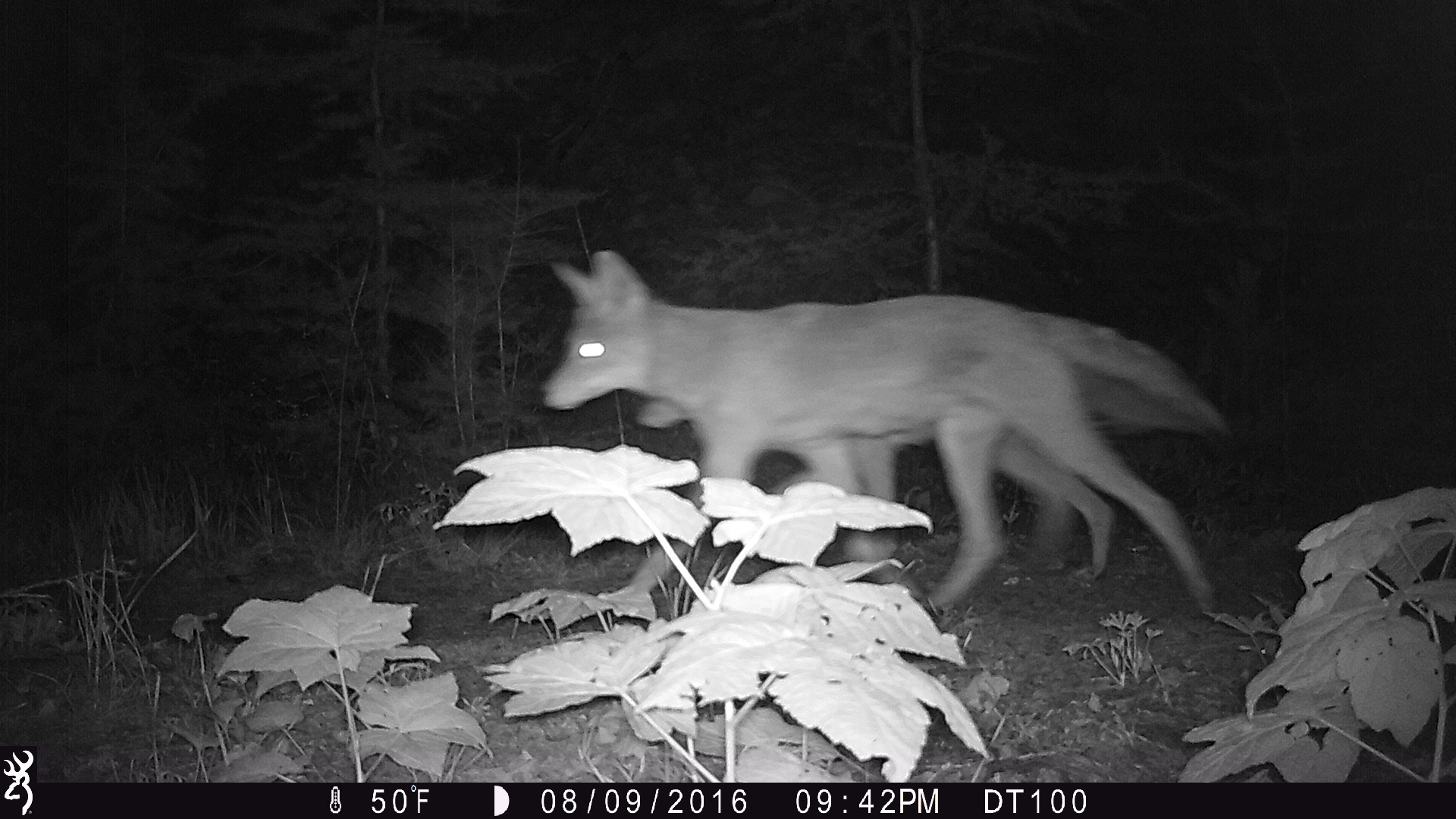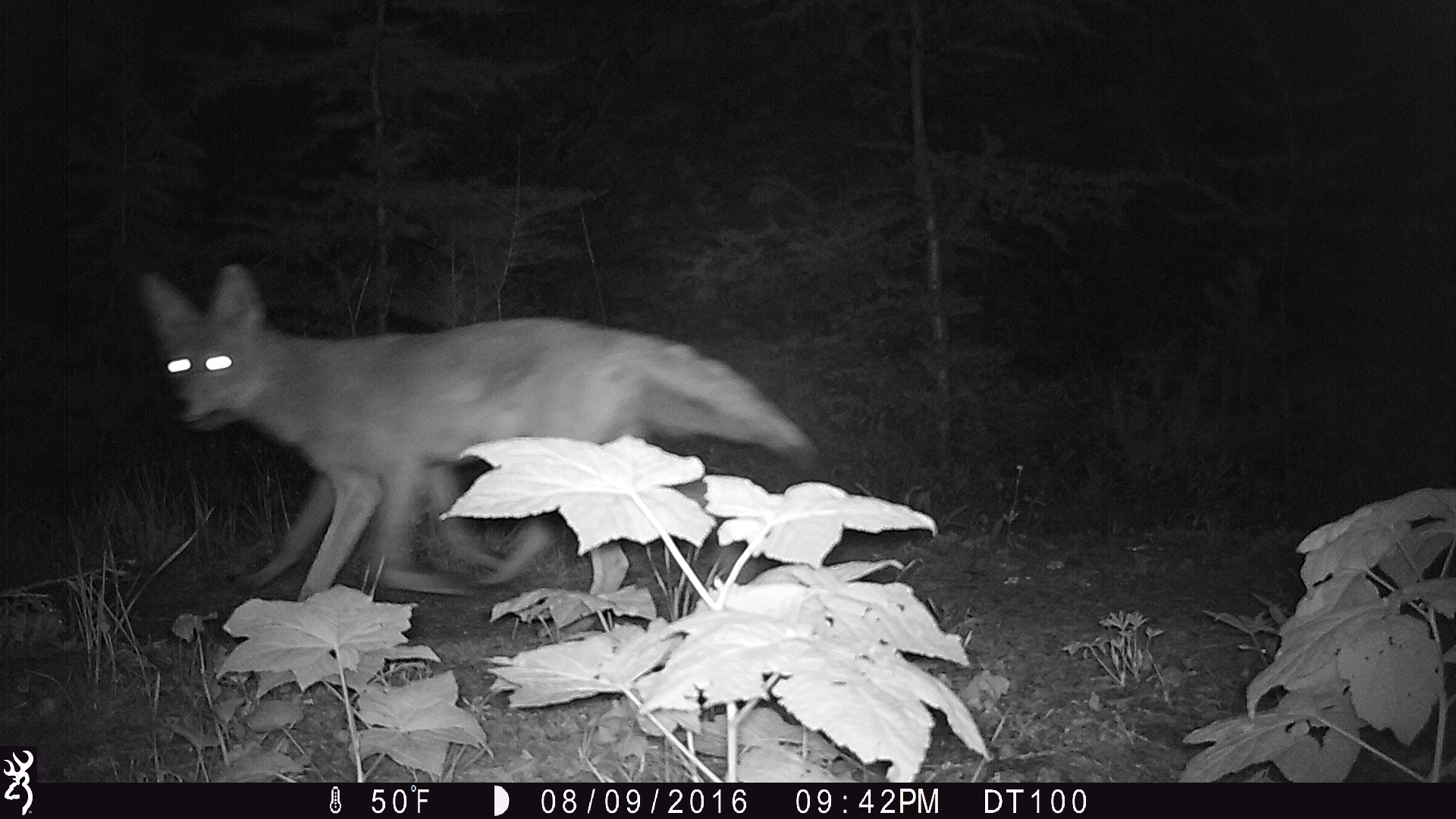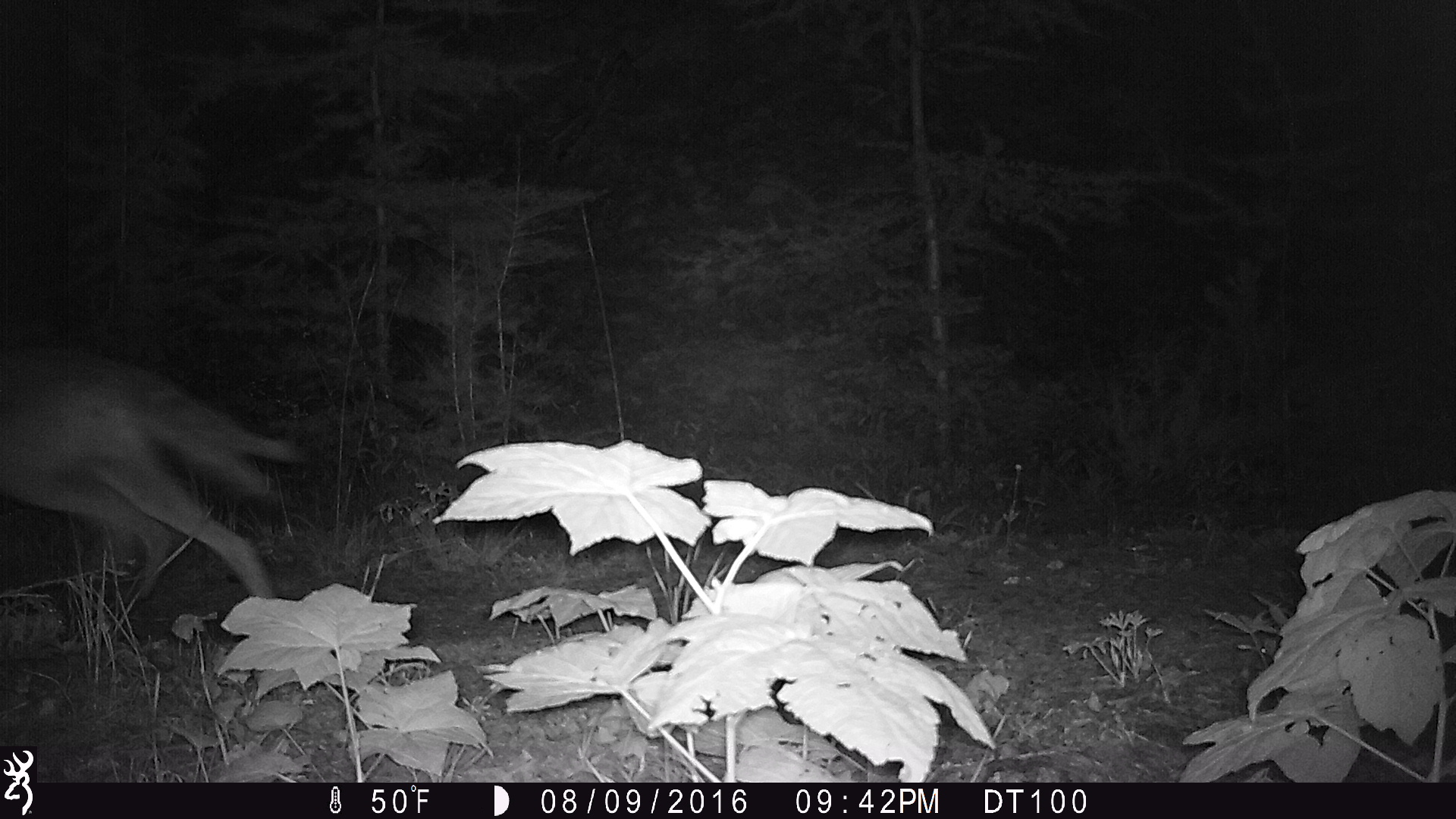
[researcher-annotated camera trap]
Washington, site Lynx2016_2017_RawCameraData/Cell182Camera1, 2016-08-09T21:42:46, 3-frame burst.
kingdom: Animalia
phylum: Chordata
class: Mammalia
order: Carnivora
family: Canidae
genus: Canis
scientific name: Canis latrans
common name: coyote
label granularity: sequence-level